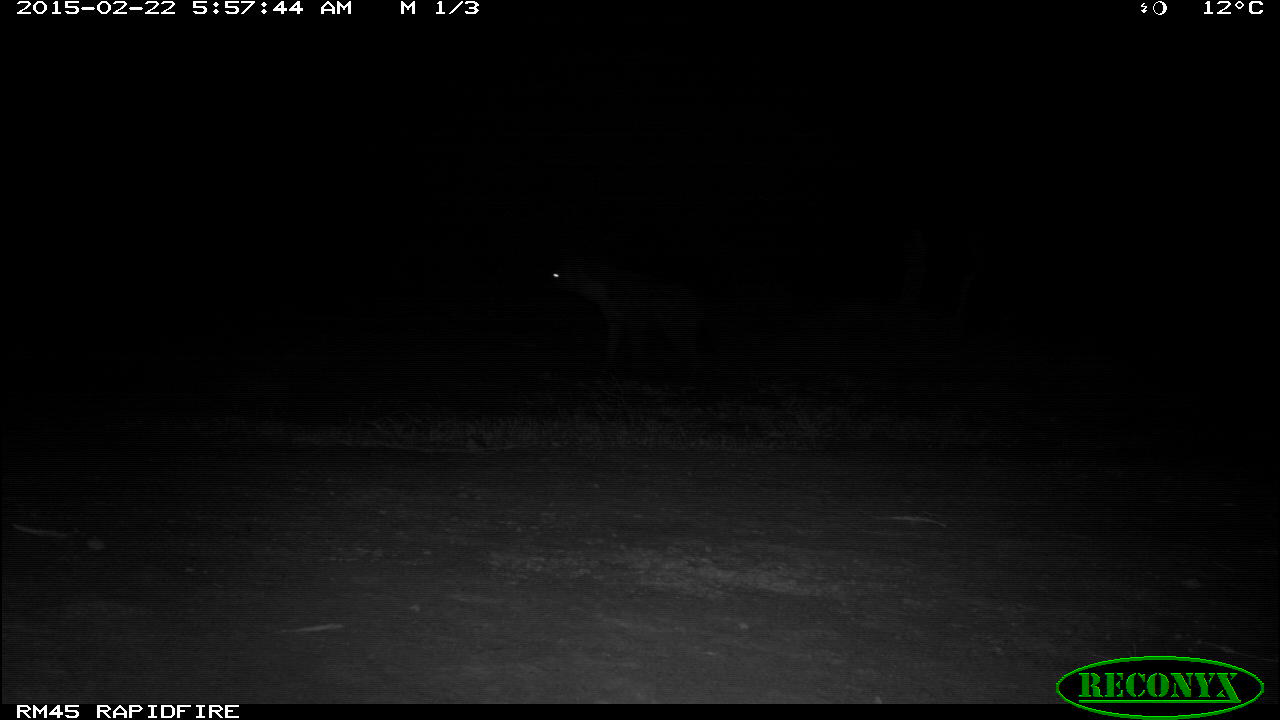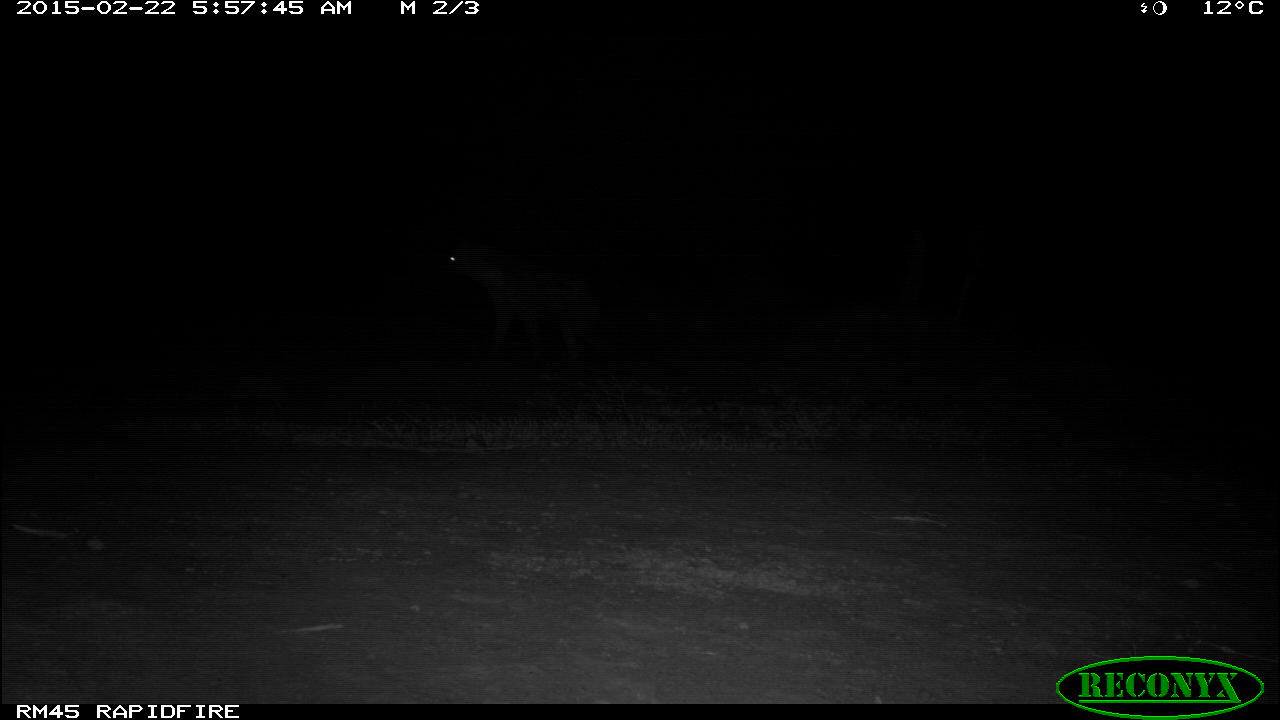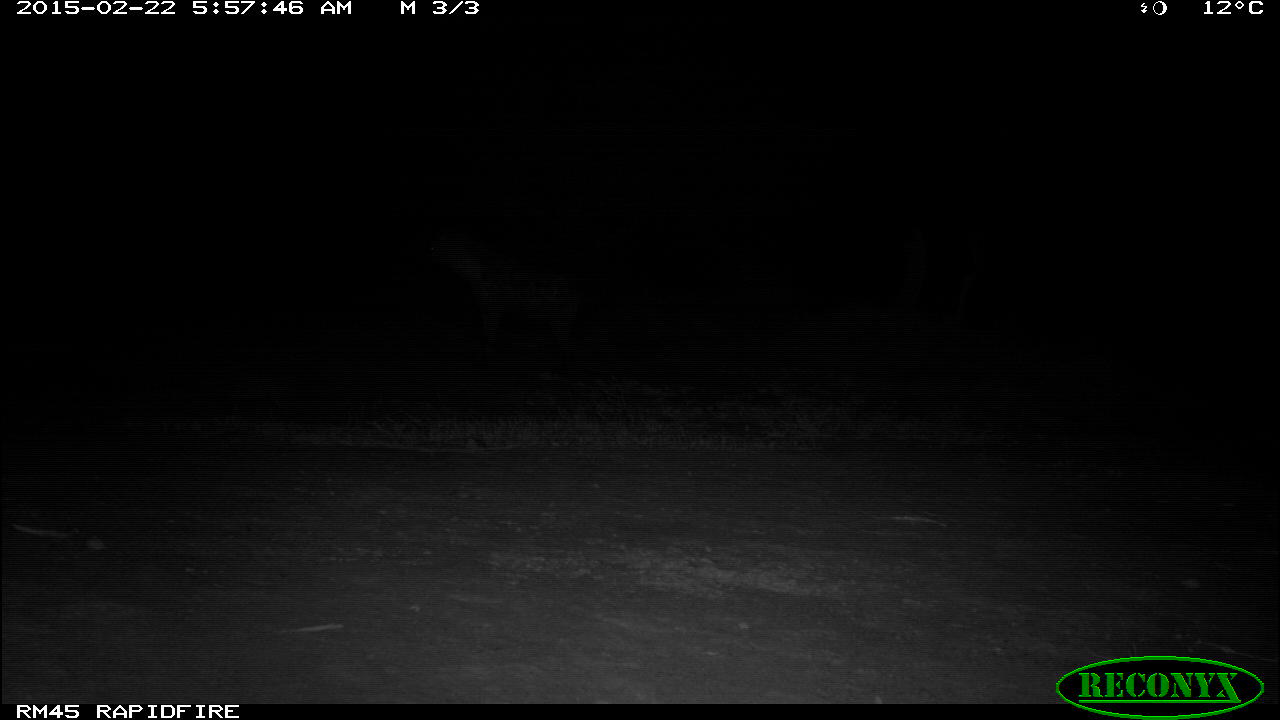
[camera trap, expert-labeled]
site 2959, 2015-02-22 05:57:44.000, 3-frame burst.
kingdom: Animalia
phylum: Chordata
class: Mammalia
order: Carnivora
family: Hyaenidae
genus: Crocuta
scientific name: Crocuta crocuta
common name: spotted hyena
Crocuta crocuta (spotted hyena), count 1.